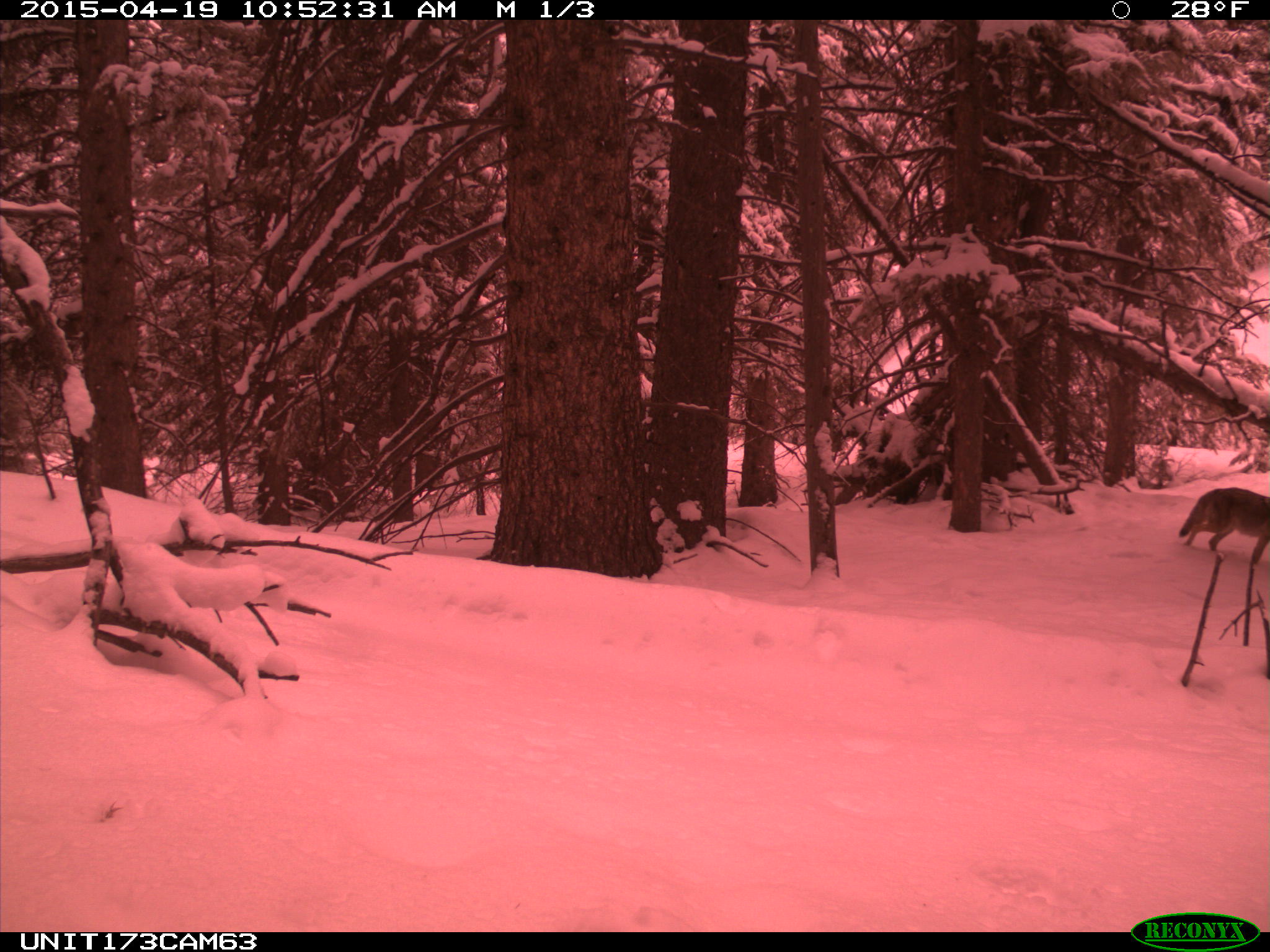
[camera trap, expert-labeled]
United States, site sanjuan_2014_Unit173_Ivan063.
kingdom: Animalia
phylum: Chordata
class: Mammalia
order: Carnivora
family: Canidae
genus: Canis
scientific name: Canis latrans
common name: coyote